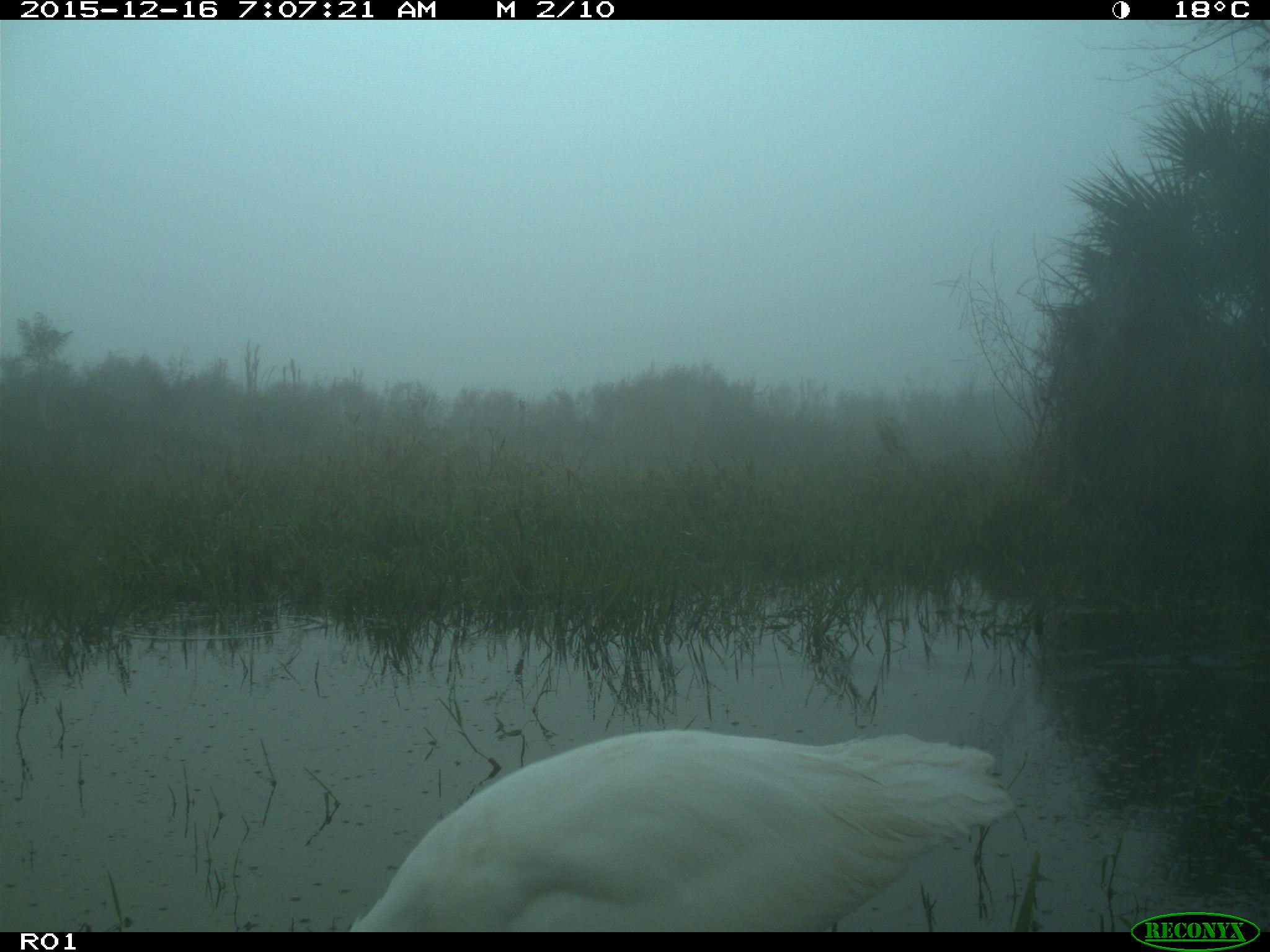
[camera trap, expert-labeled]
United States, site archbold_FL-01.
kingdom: Animalia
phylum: Chordata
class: Aves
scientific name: Aves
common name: birds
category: unidentified bird